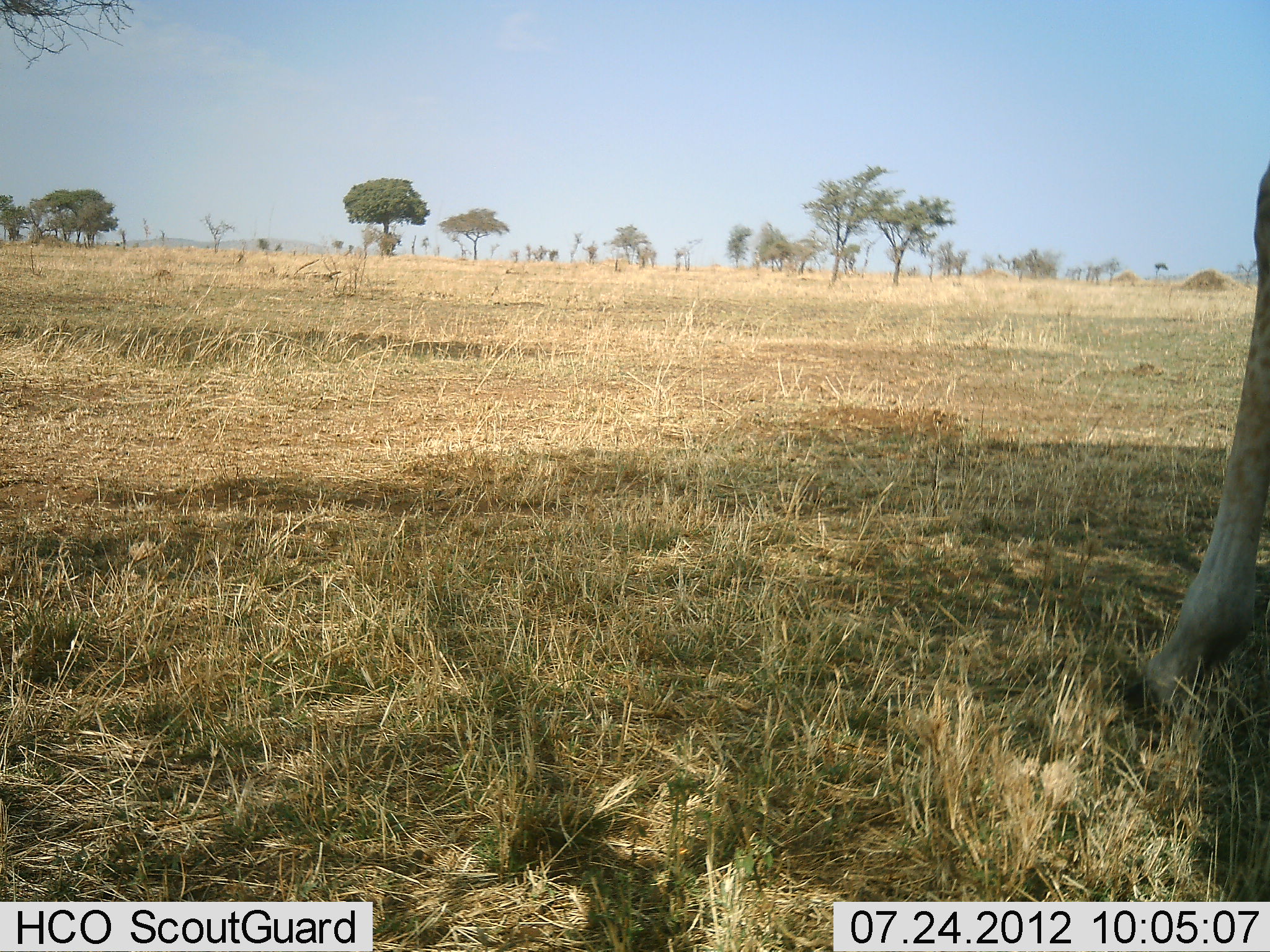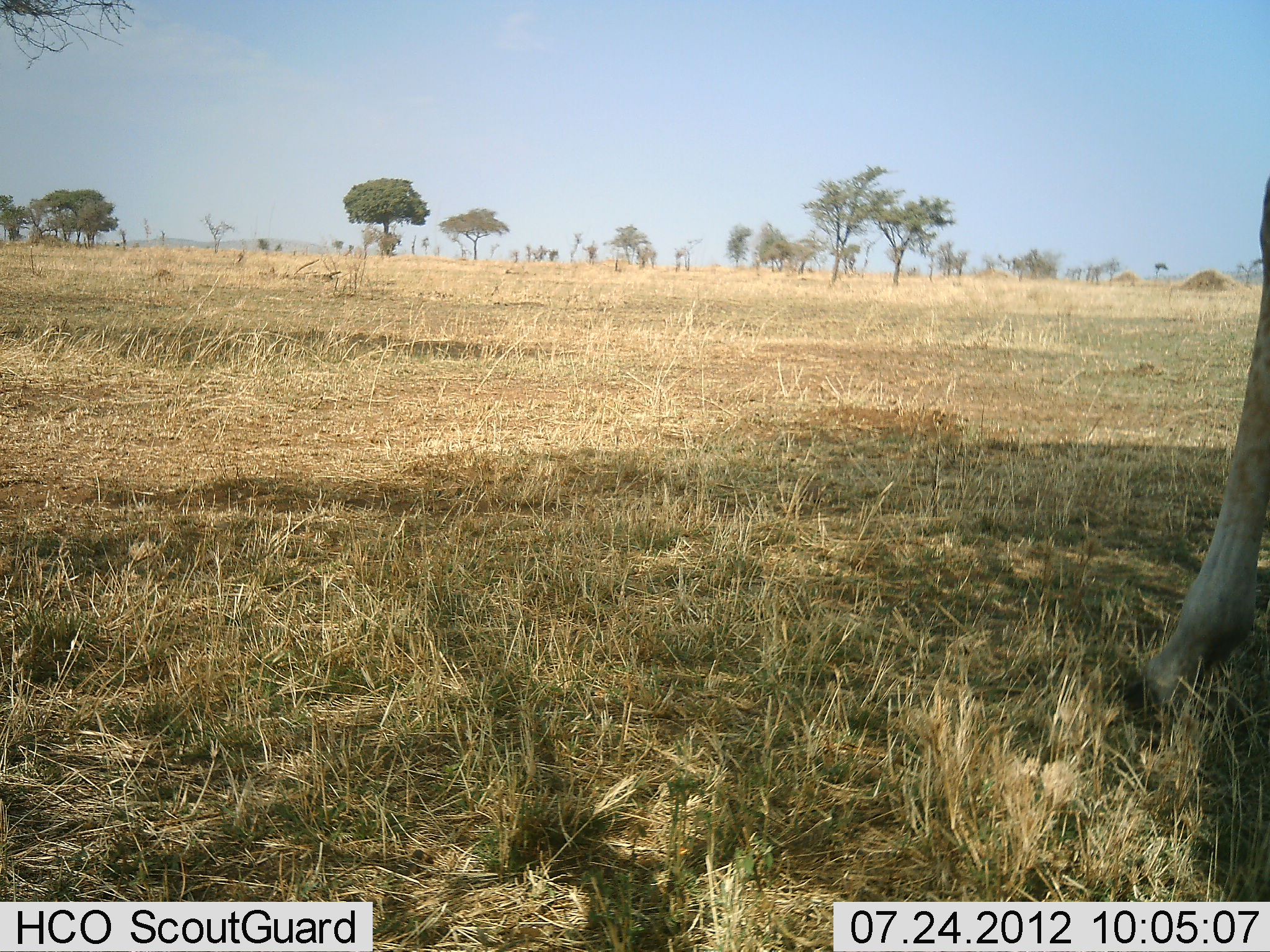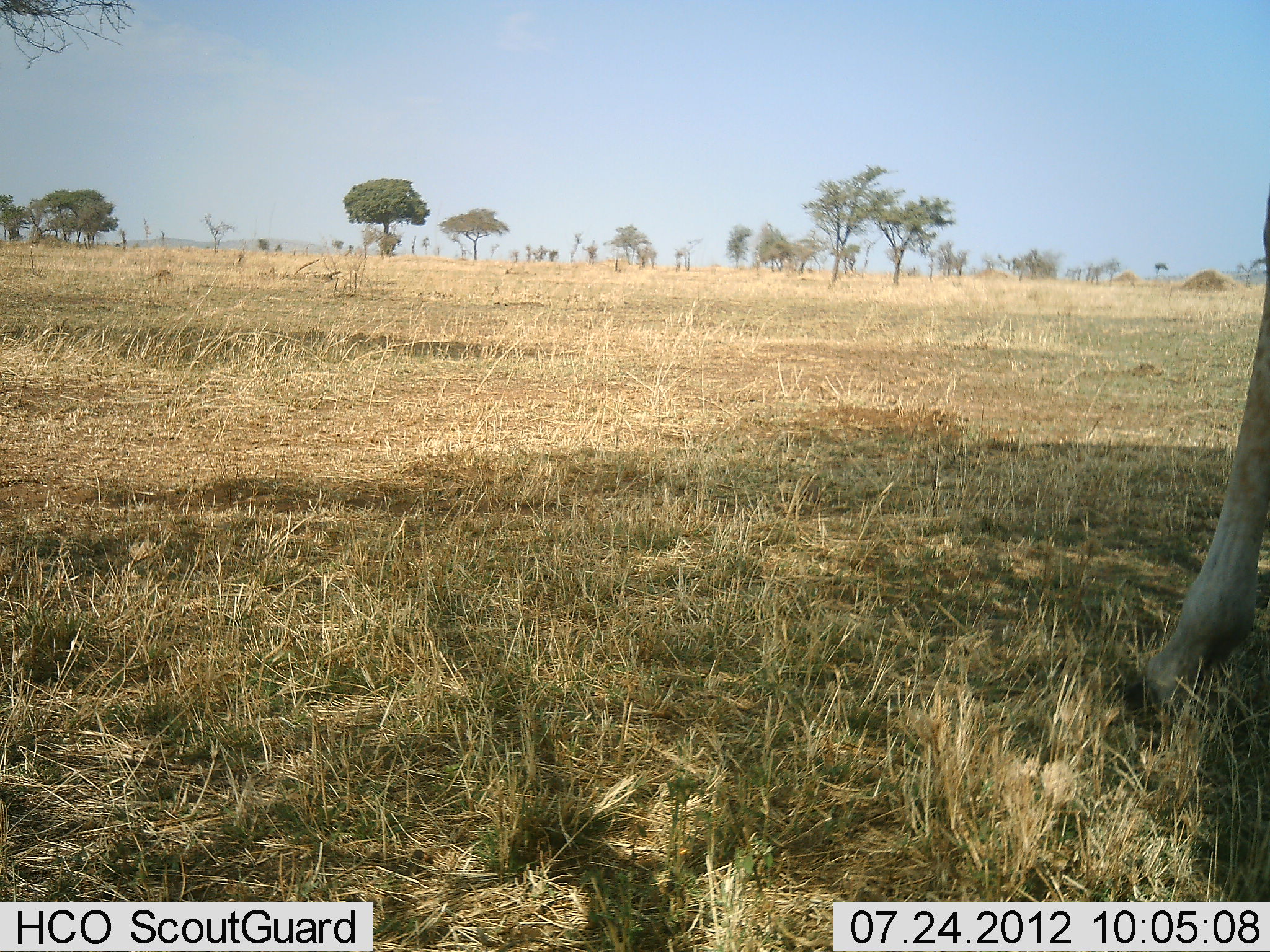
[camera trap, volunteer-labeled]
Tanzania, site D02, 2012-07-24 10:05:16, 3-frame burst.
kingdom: Animalia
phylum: Chordata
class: Mammalia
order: Artiodactyla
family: Giraffidae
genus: Giraffa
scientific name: Giraffa camelopardalis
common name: giraffe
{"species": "giraffe (Giraffa camelopardalis)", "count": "1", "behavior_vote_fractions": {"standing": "90%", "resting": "0%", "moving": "0%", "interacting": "0%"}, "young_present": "0%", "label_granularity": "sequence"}